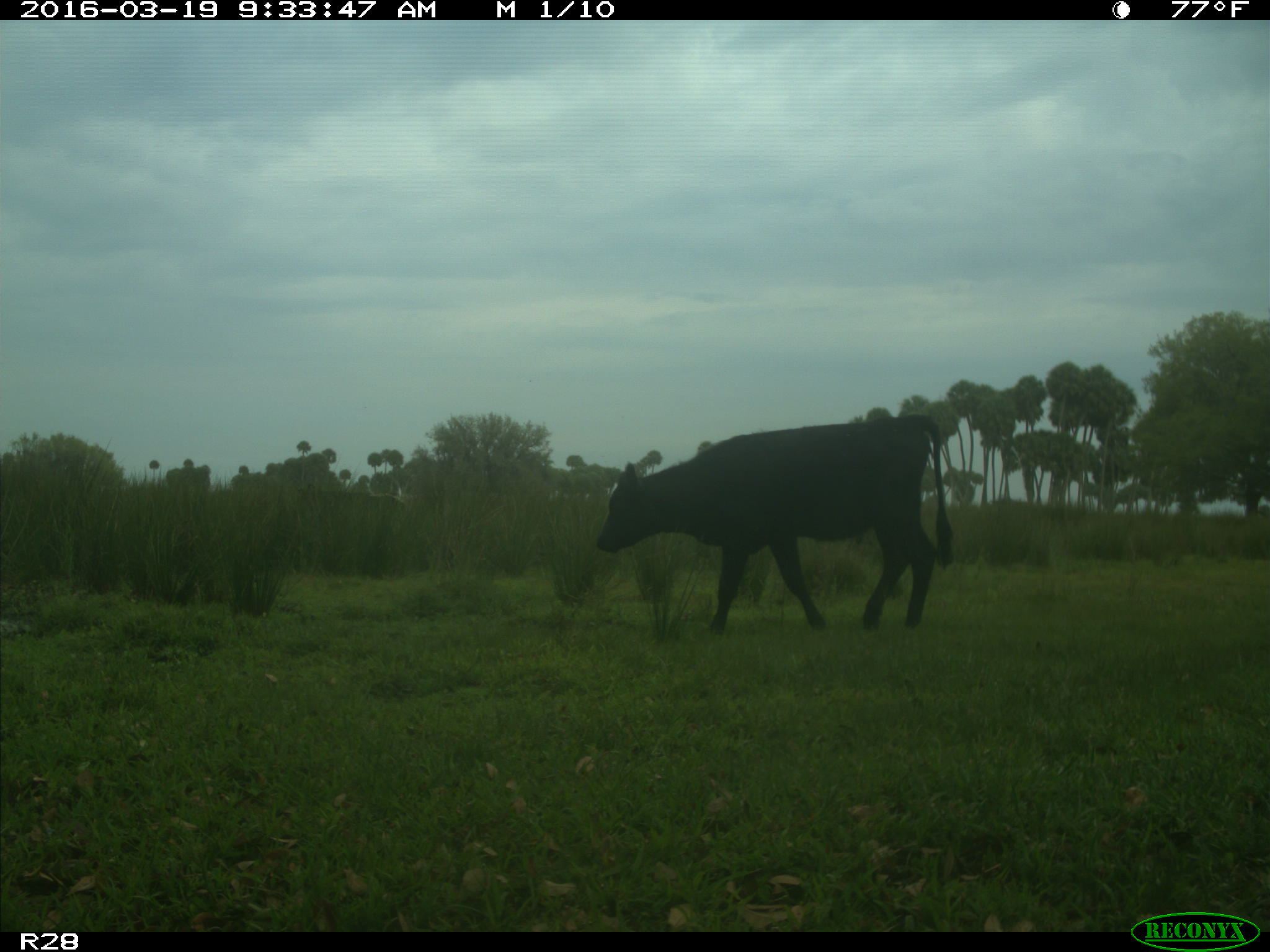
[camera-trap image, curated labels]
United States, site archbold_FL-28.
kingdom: Animalia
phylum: Chordata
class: Mammalia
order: Artiodactyla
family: Bovidae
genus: Bos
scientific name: Bos taurus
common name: domestic cow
Bos taurus (domestic cow).